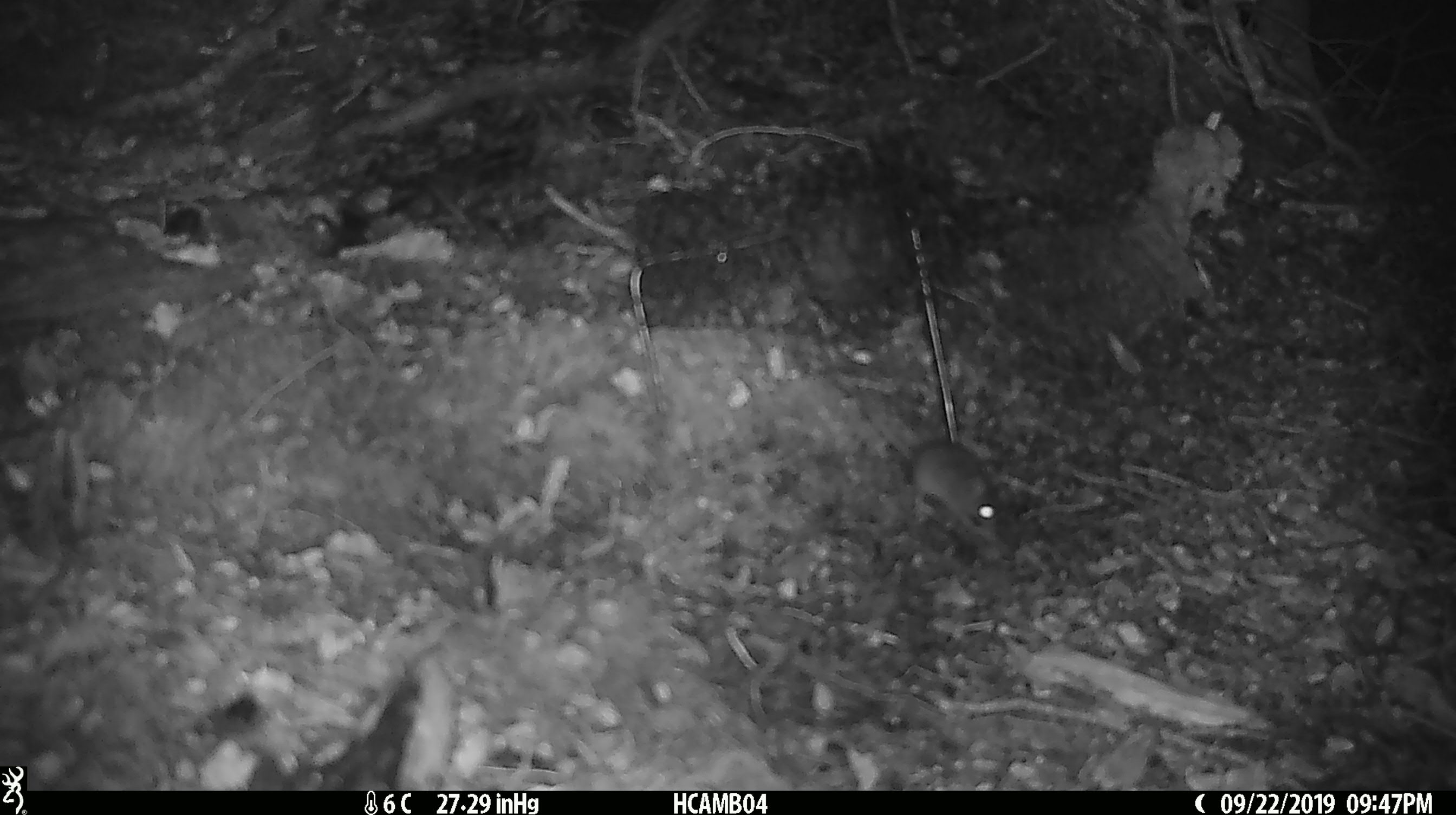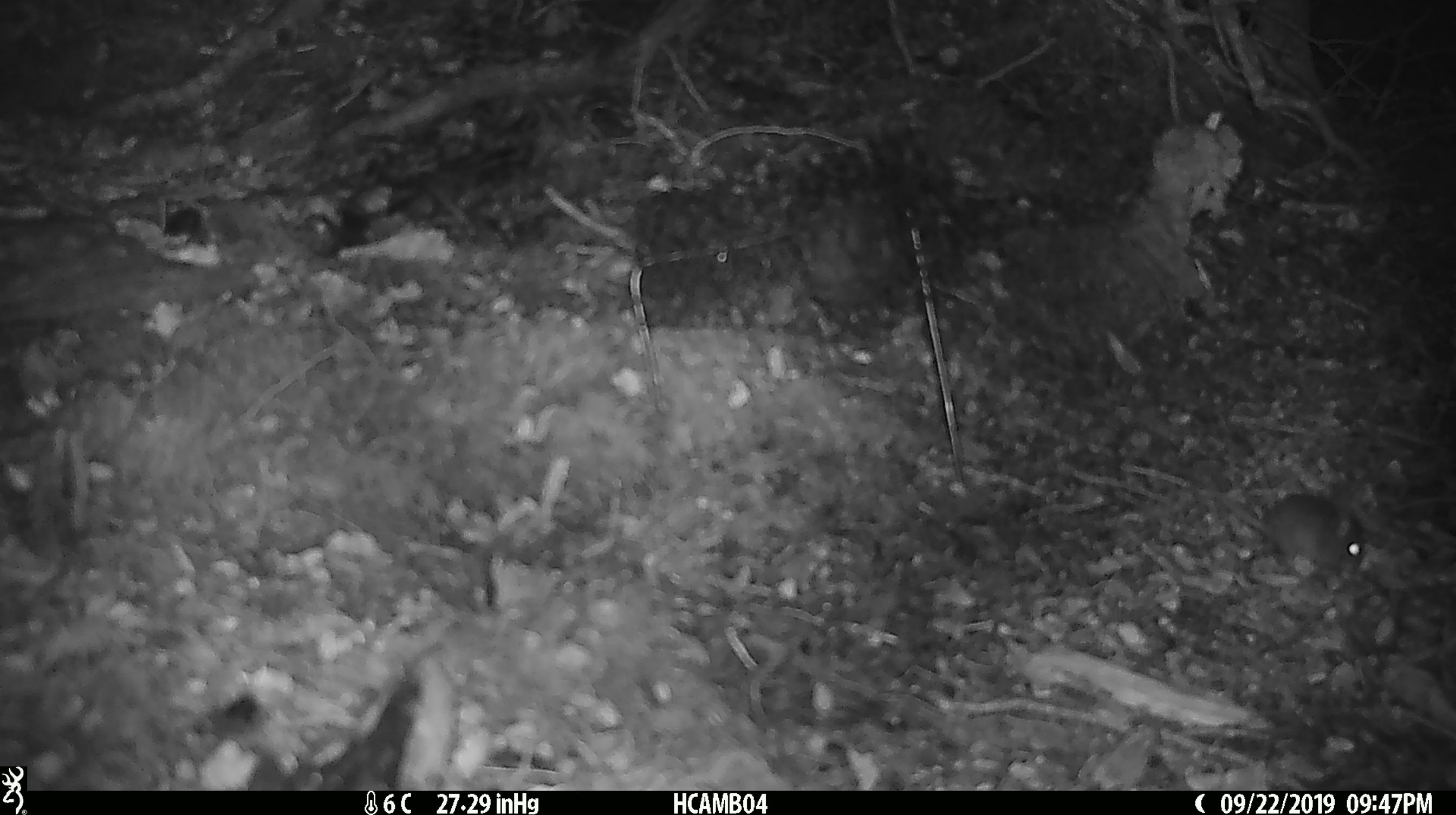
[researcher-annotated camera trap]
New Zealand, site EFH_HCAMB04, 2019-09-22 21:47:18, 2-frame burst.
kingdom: Animalia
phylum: Chordata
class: Mammalia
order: Rodentia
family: Muridae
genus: Mus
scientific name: Mus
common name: mouse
Mouse (Mus).